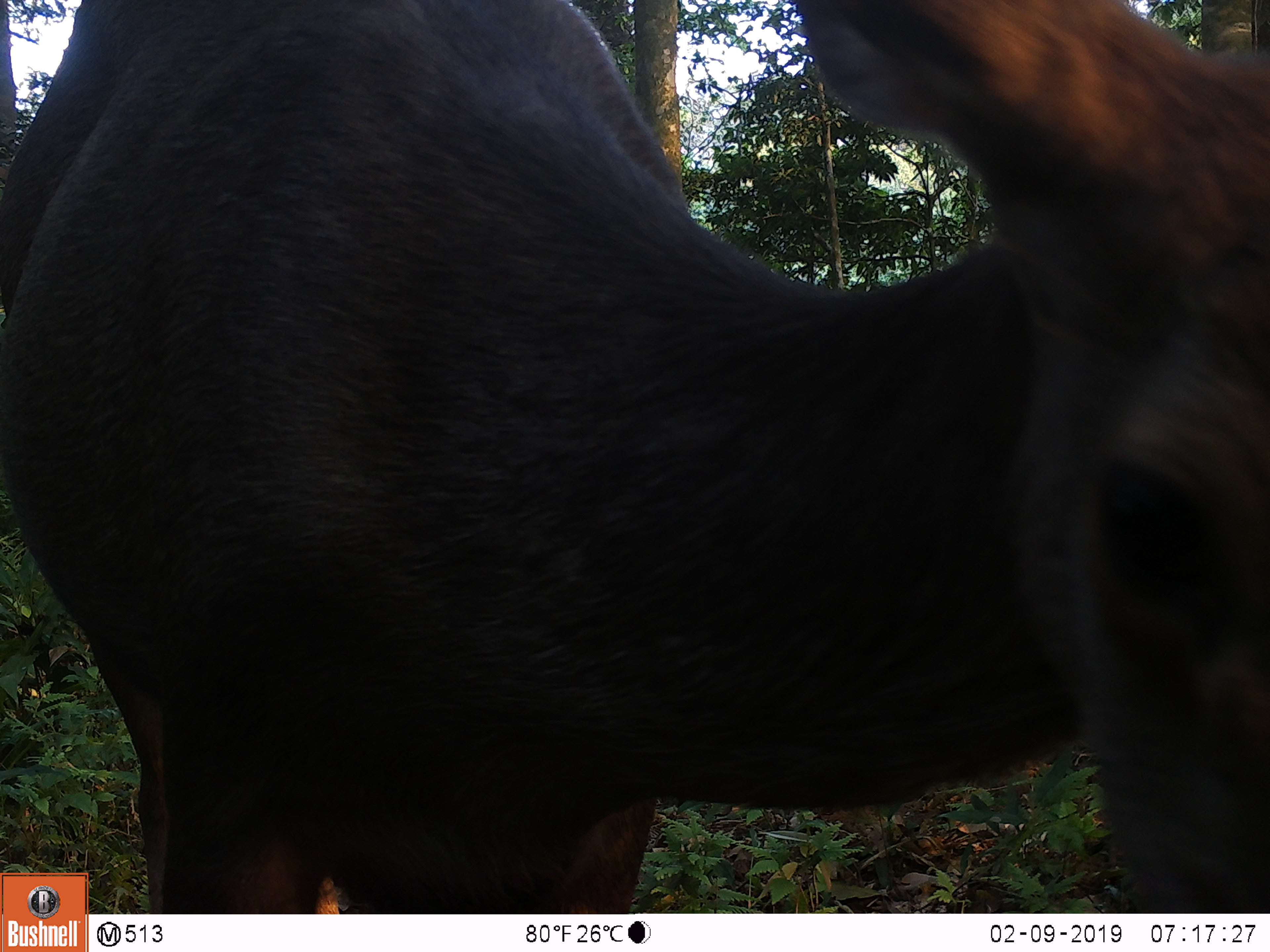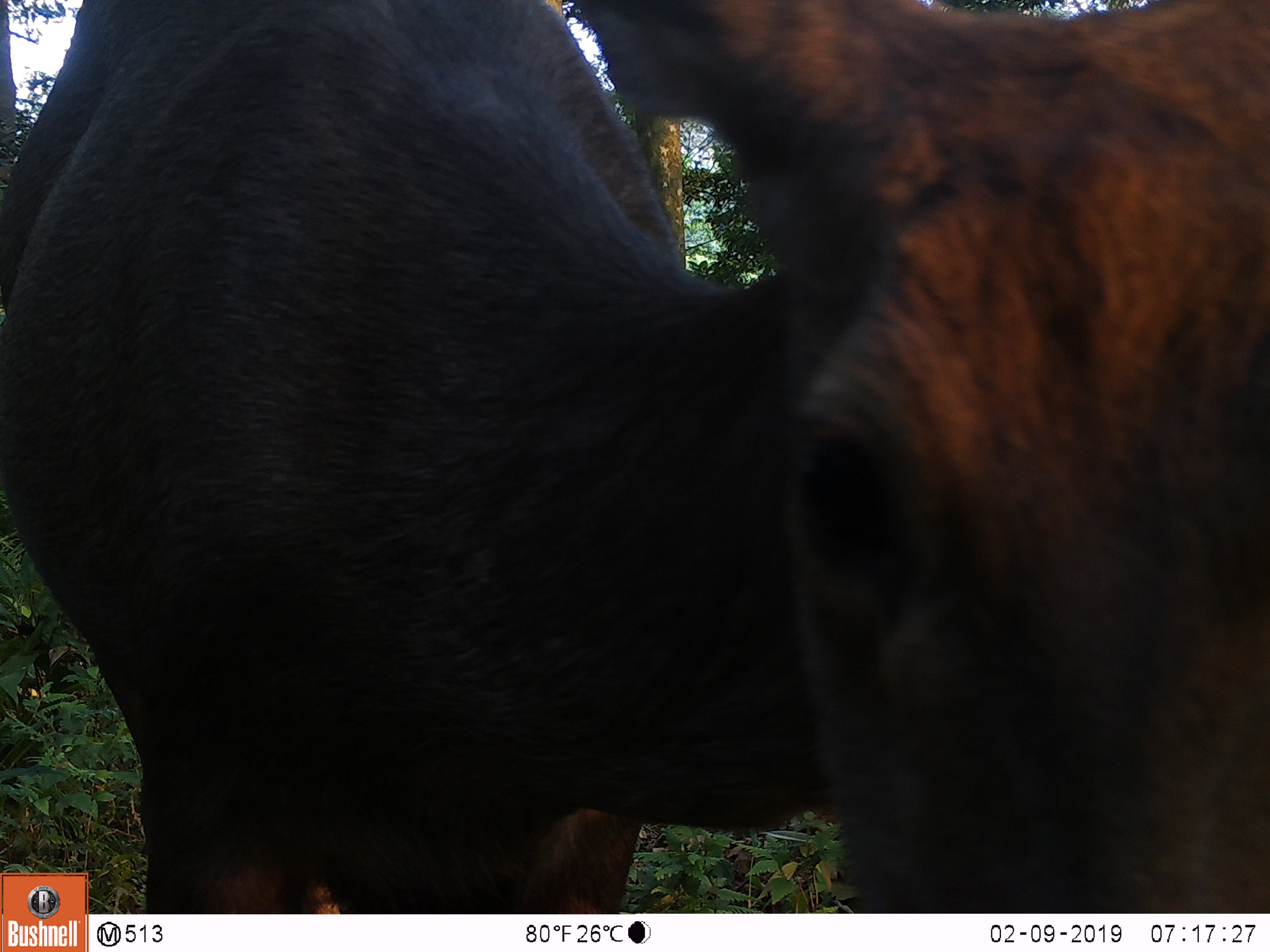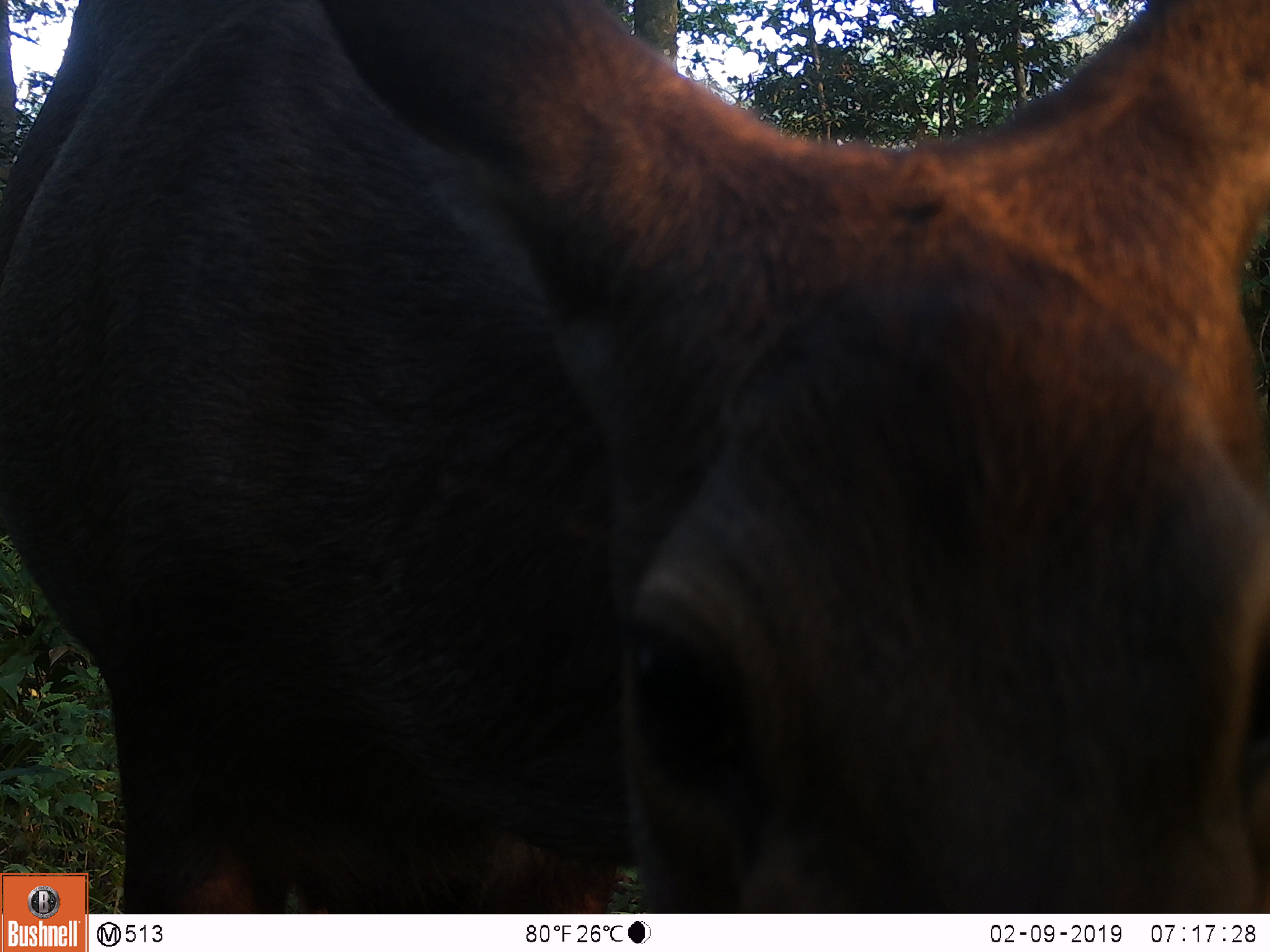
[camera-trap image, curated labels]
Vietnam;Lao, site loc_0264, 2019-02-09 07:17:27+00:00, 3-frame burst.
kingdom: Animalia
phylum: Chordata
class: Mammalia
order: Artiodactyla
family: Cervidae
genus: Rusa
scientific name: Rusa unicolor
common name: sambar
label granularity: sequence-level